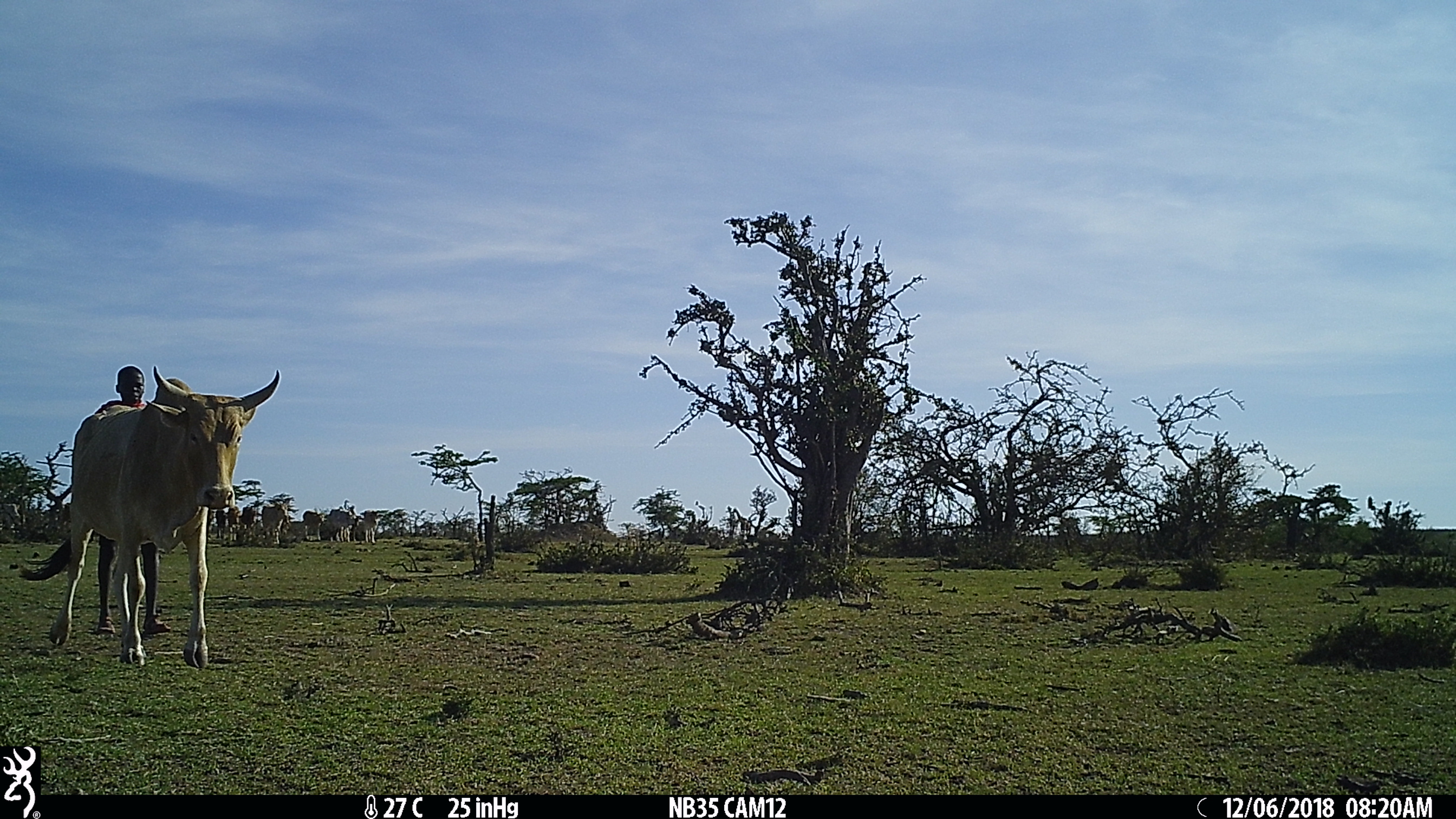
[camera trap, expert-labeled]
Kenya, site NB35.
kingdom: Animalia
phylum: Chordata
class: Mammalia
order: Artiodactyla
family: Bovidae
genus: Bos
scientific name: Bos taurus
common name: cattle